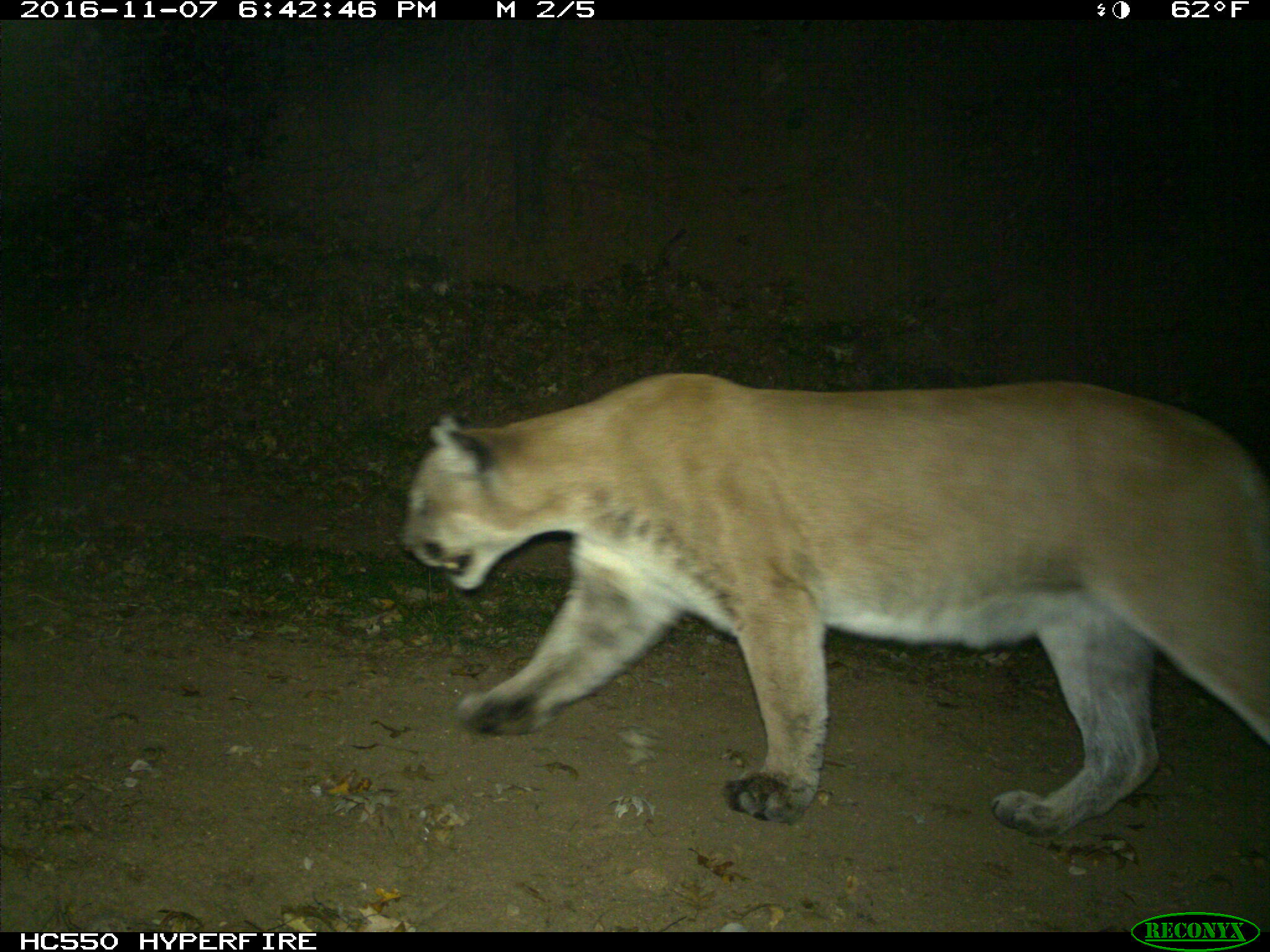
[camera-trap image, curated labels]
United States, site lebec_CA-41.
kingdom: Animalia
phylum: Chordata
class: Mammalia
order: Carnivora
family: Felidae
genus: Puma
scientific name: Puma concolor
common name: mountain lion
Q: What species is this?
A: Puma concolor (mountain lion).